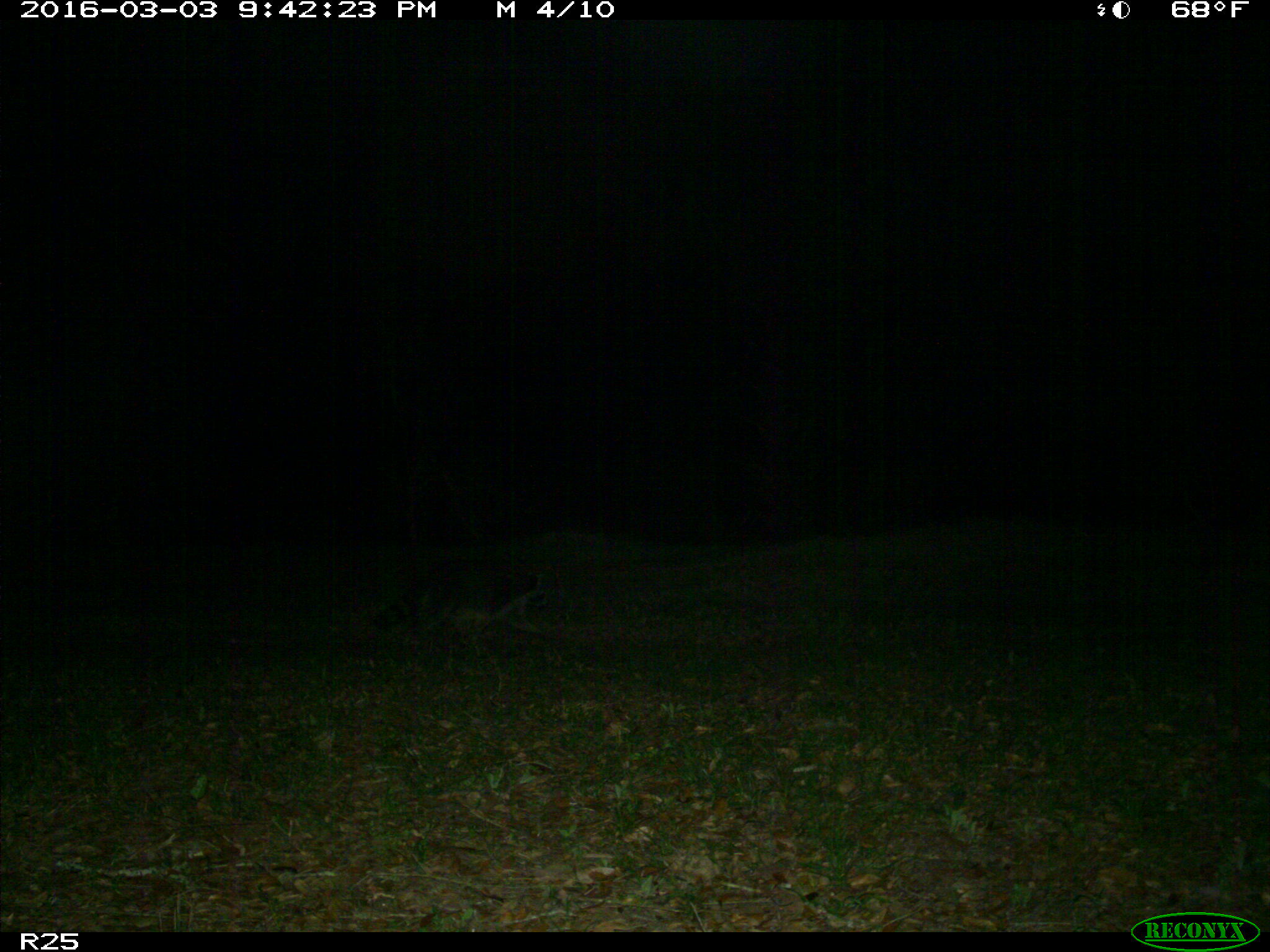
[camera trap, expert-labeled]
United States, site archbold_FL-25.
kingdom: Animalia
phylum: Chordata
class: Mammalia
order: Carnivora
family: Procyonidae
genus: Procyon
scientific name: Procyon lotor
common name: common raccoon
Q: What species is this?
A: Procyon lotor (common raccoon).